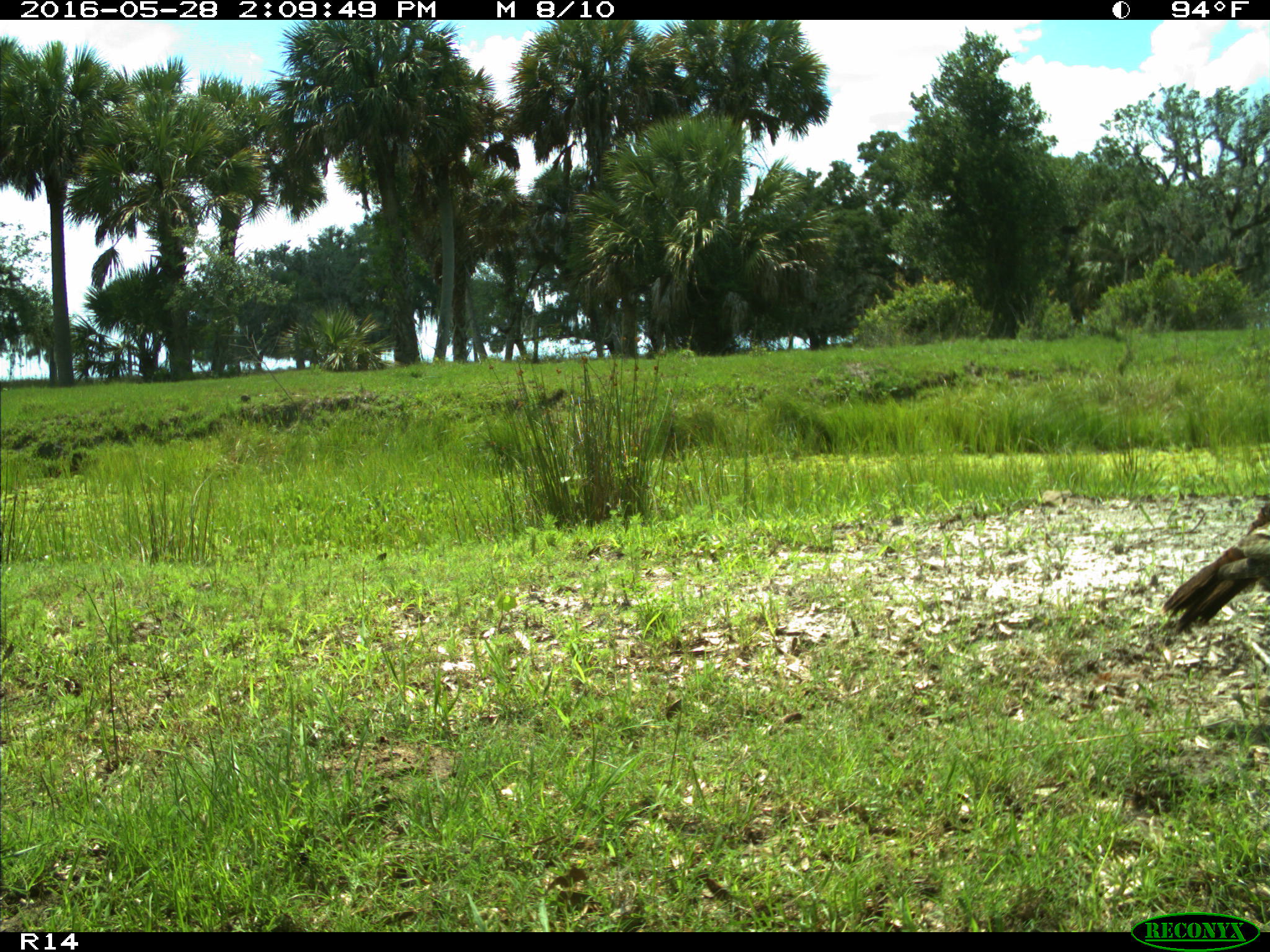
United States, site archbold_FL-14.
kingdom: Animalia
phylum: Chordata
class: Aves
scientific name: Aves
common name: birds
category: unidentified bird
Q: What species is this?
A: Unidentified bird (birds) (Aves).